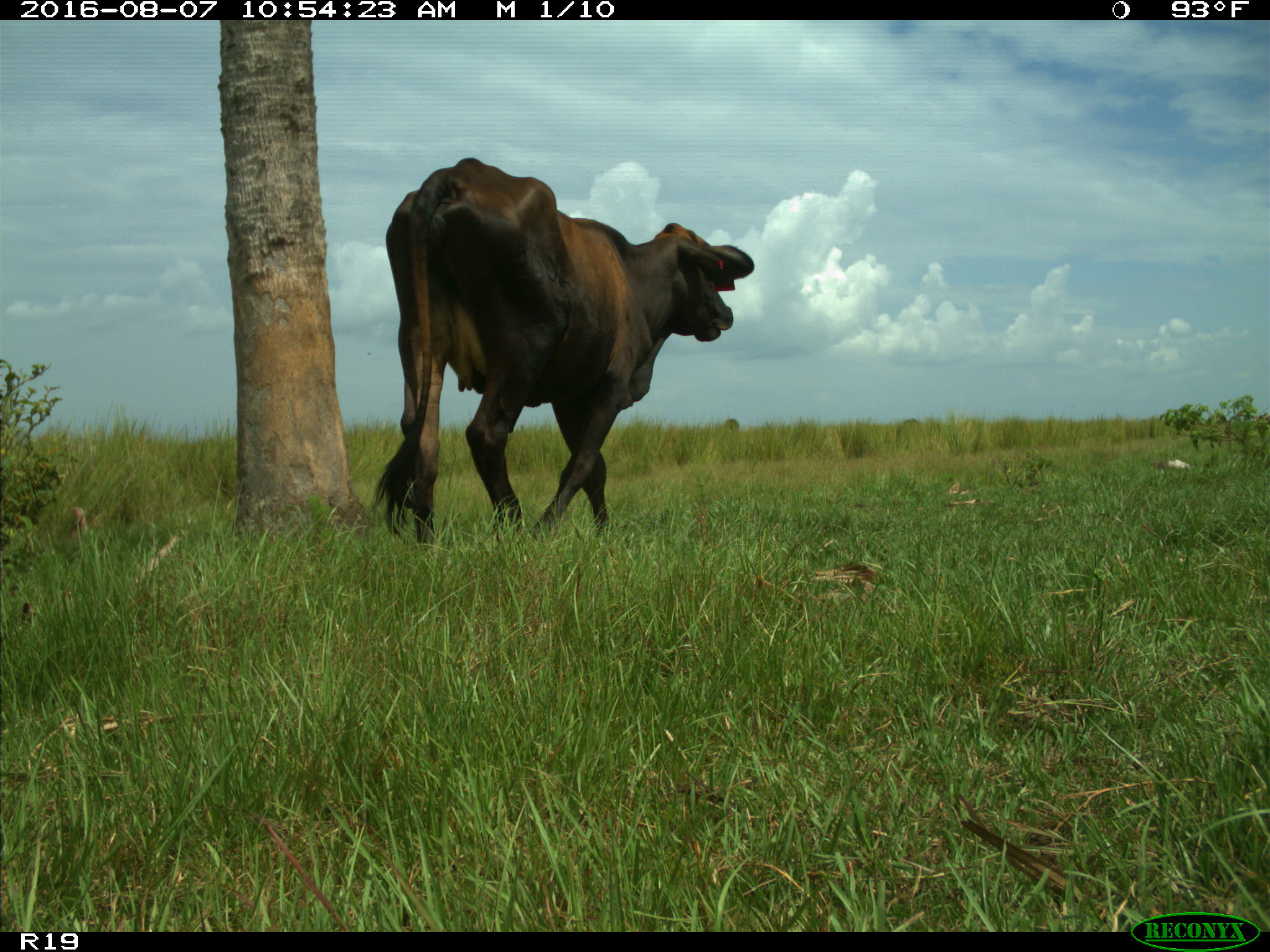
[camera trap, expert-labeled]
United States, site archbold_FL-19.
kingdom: Animalia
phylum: Chordata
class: Mammalia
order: Artiodactyla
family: Bovidae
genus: Bos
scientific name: Bos taurus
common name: domestic cow